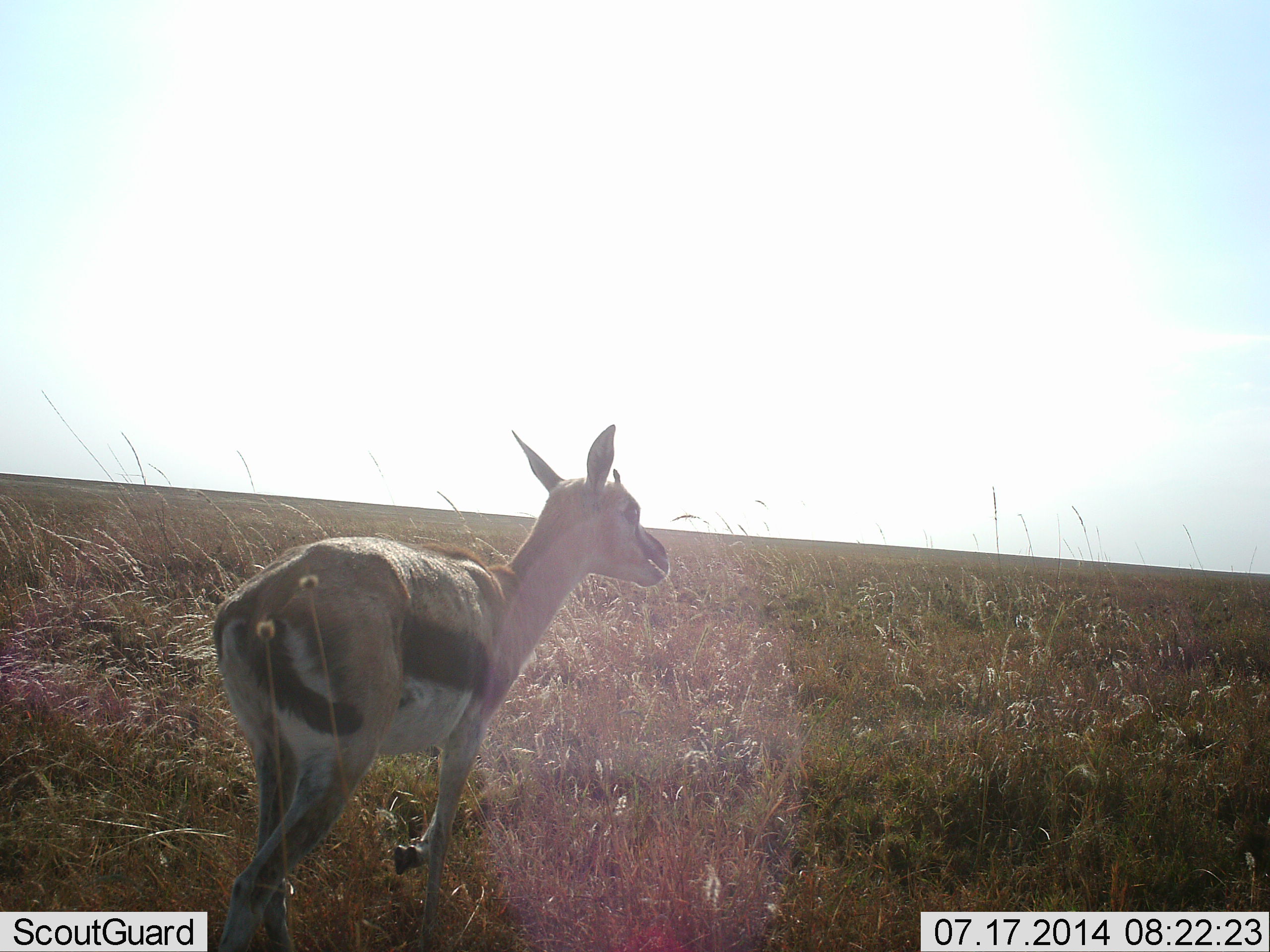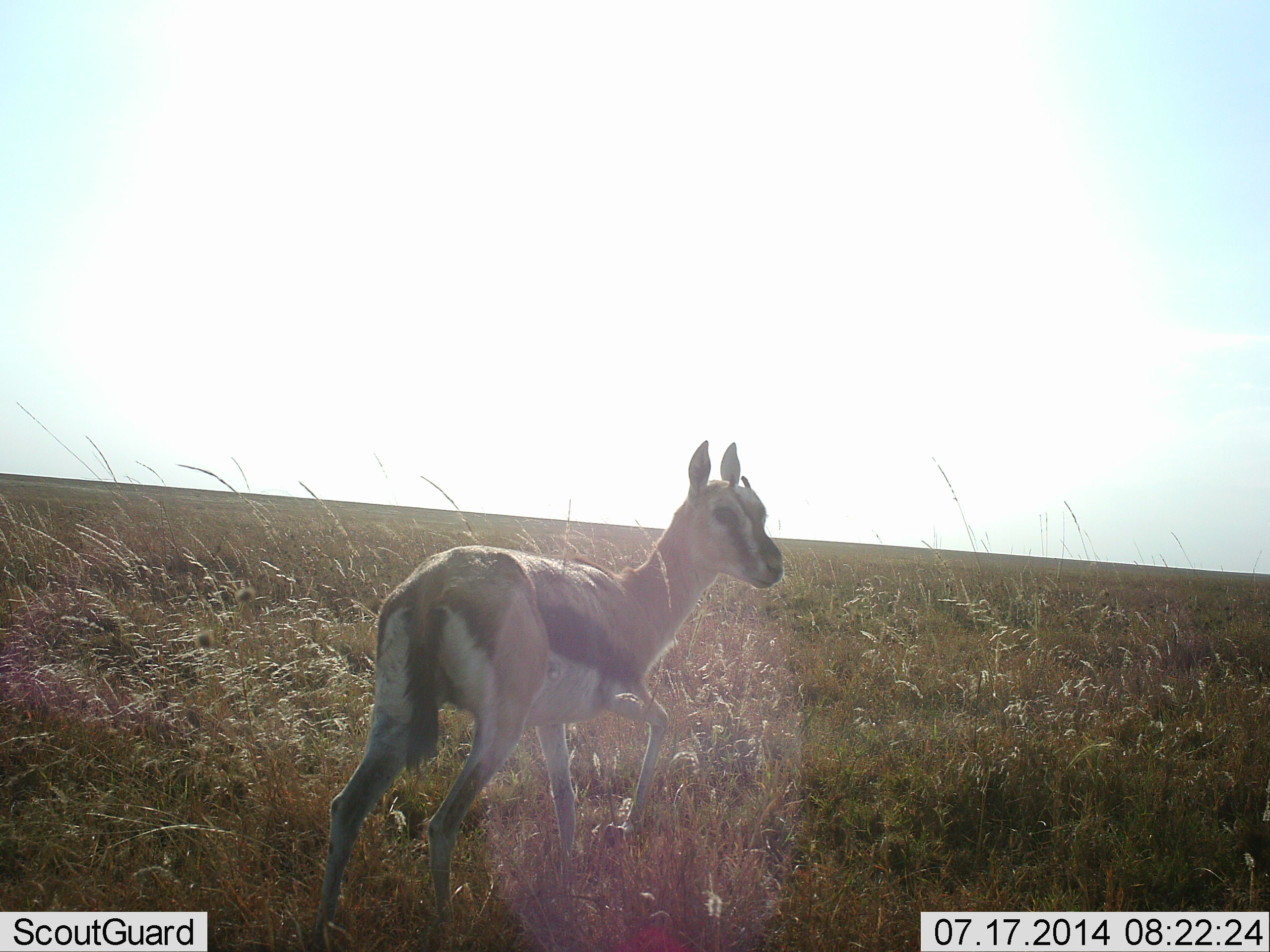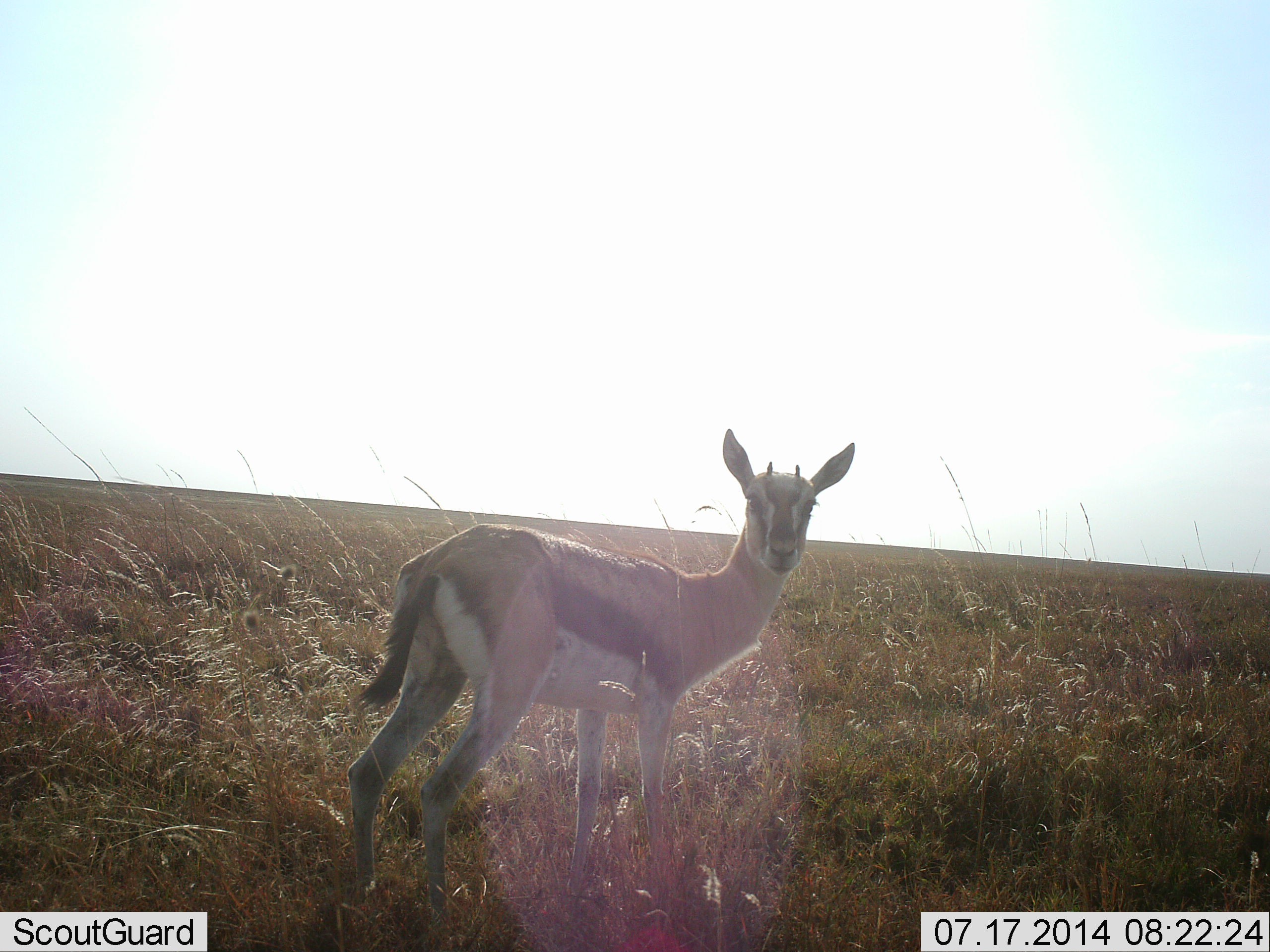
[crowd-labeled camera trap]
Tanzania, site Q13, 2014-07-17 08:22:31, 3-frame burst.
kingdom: Animalia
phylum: Chordata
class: Mammalia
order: Artiodactyla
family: Bovidae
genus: Eudorcas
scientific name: Eudorcas thomsonii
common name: thomson's gazelle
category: gazellethomsons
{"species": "gazellethomsons (thomson's gazelle) (Eudorcas thomsonii)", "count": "1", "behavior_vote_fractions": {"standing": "40%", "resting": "0%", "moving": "70%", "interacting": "10%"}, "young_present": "20%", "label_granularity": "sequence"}